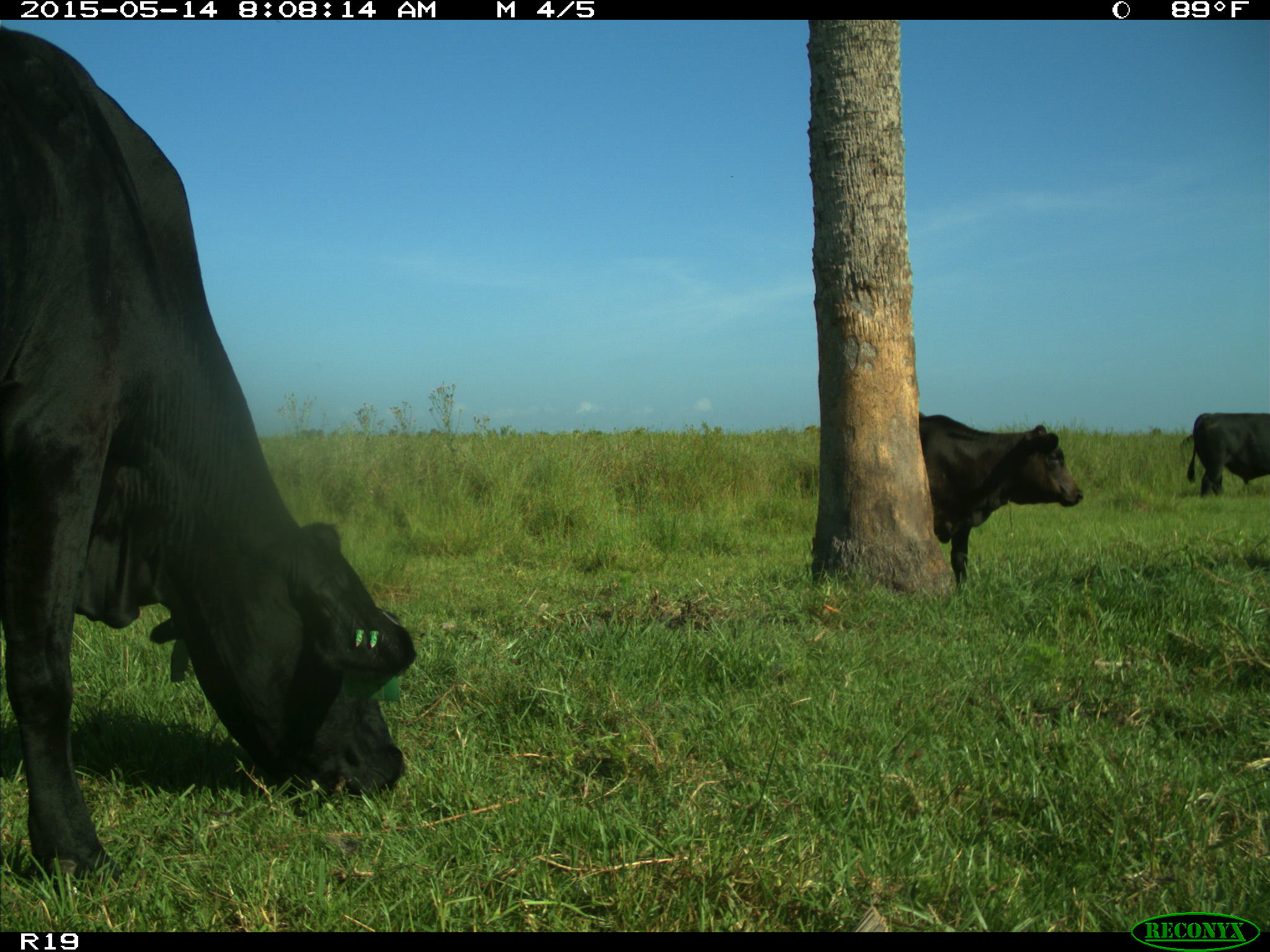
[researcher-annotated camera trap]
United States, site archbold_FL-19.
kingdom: Animalia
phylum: Chordata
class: Mammalia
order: Artiodactyla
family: Bovidae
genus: Bos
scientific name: Bos taurus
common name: domestic cow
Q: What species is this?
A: Bos taurus (domestic cow).